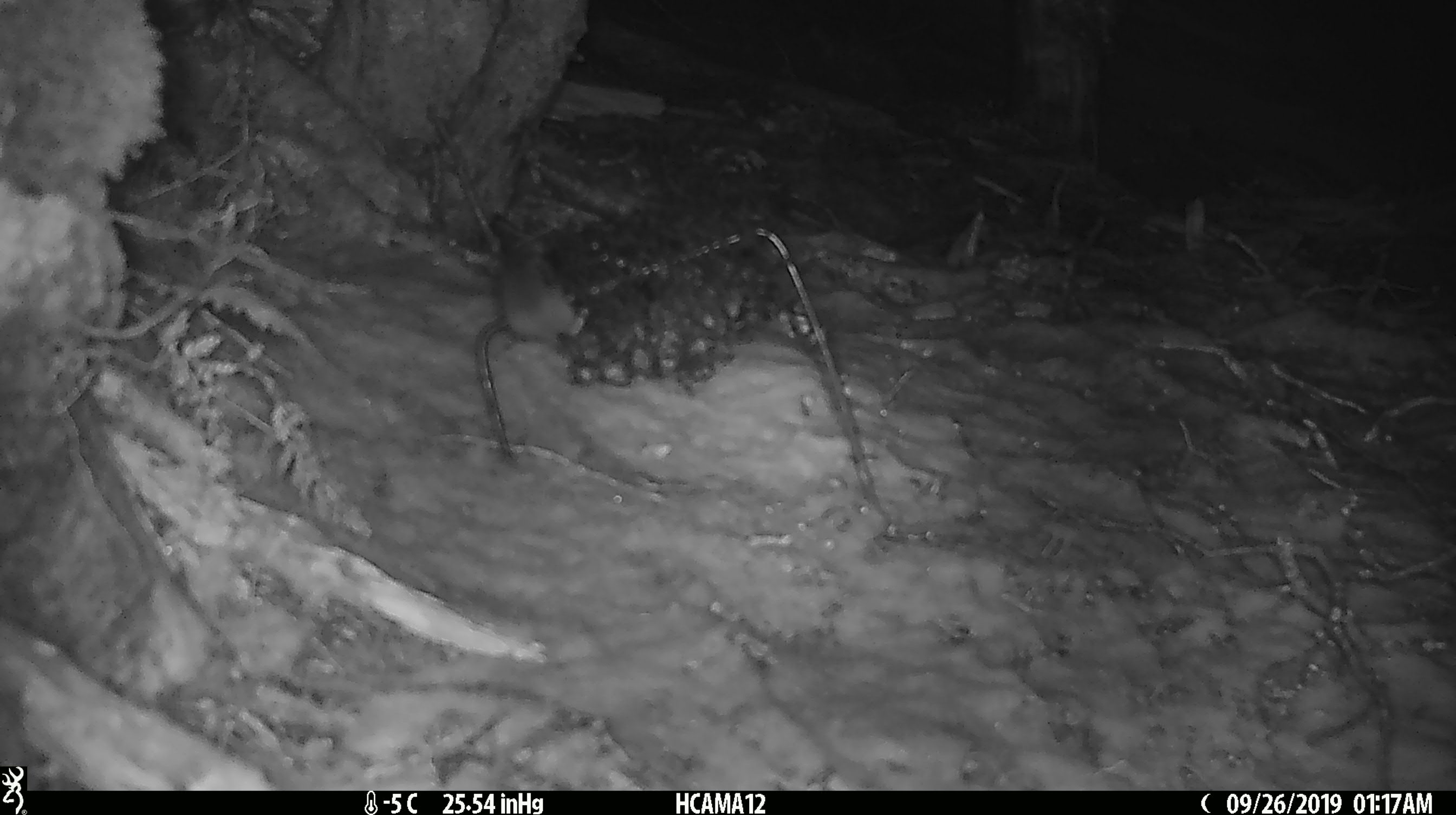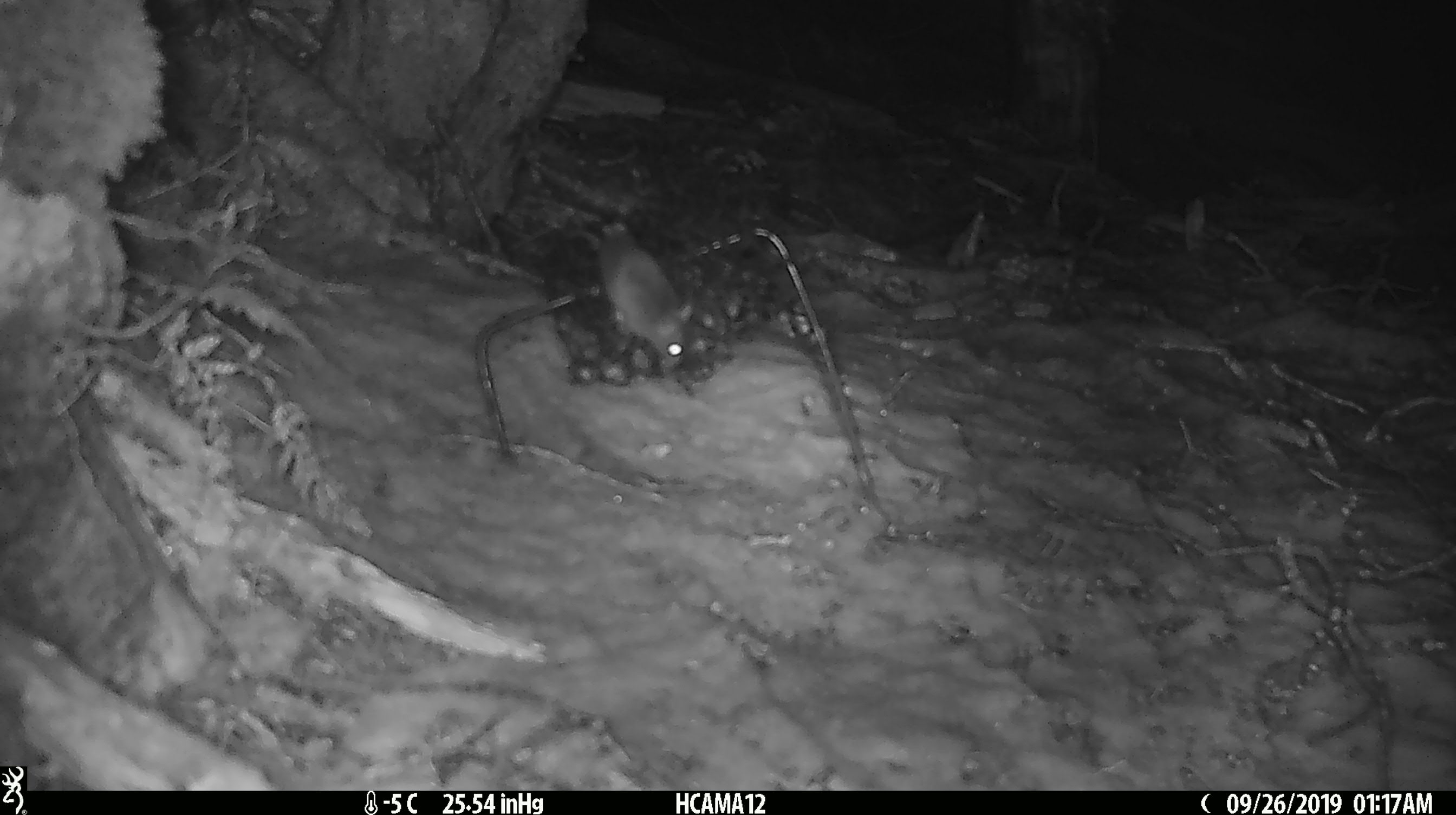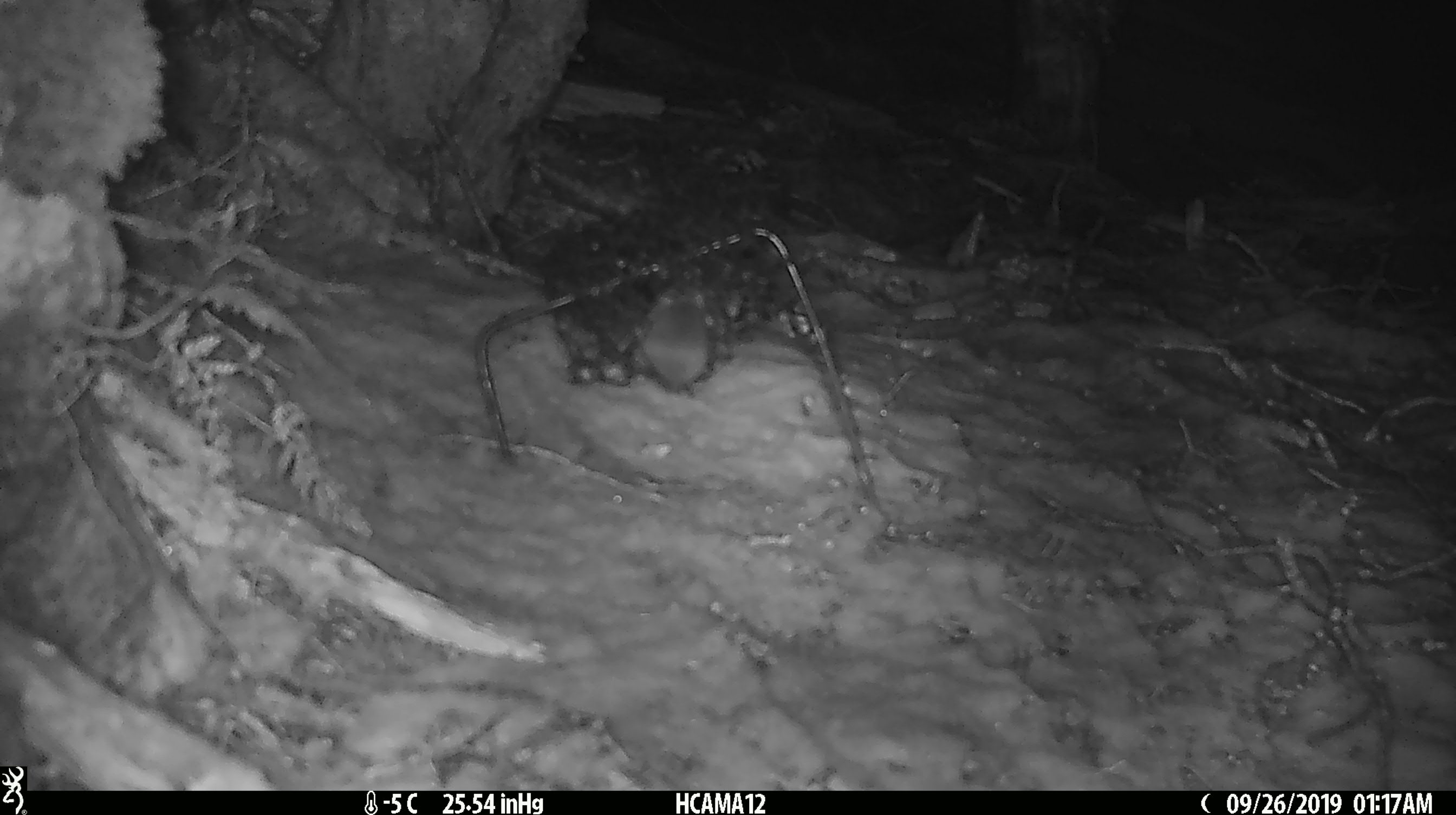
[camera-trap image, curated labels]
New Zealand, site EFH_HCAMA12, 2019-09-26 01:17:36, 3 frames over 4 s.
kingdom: Animalia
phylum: Chordata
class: Mammalia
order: Rodentia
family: Muridae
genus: Mus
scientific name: Mus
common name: mouse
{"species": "mouse (Mus)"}